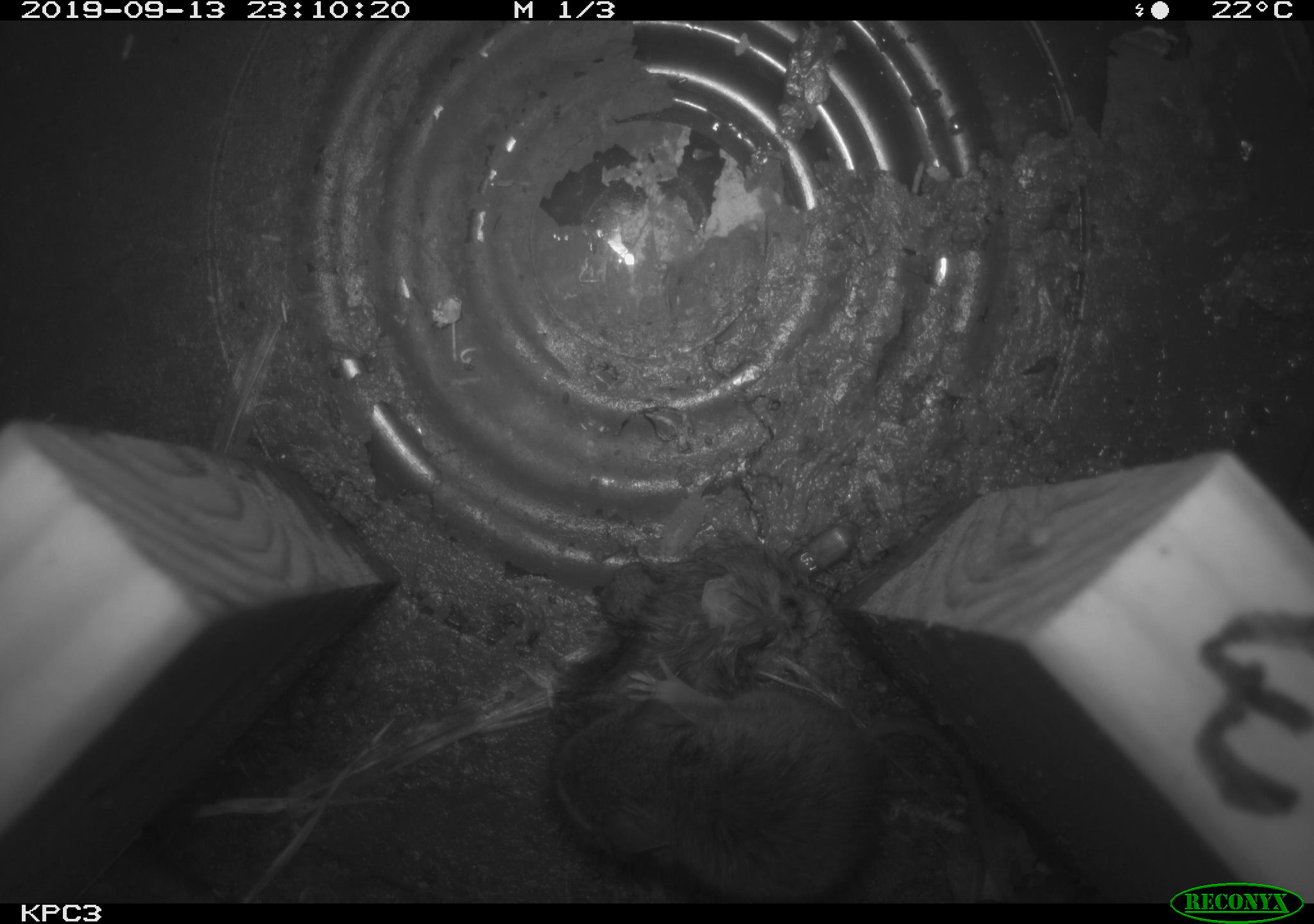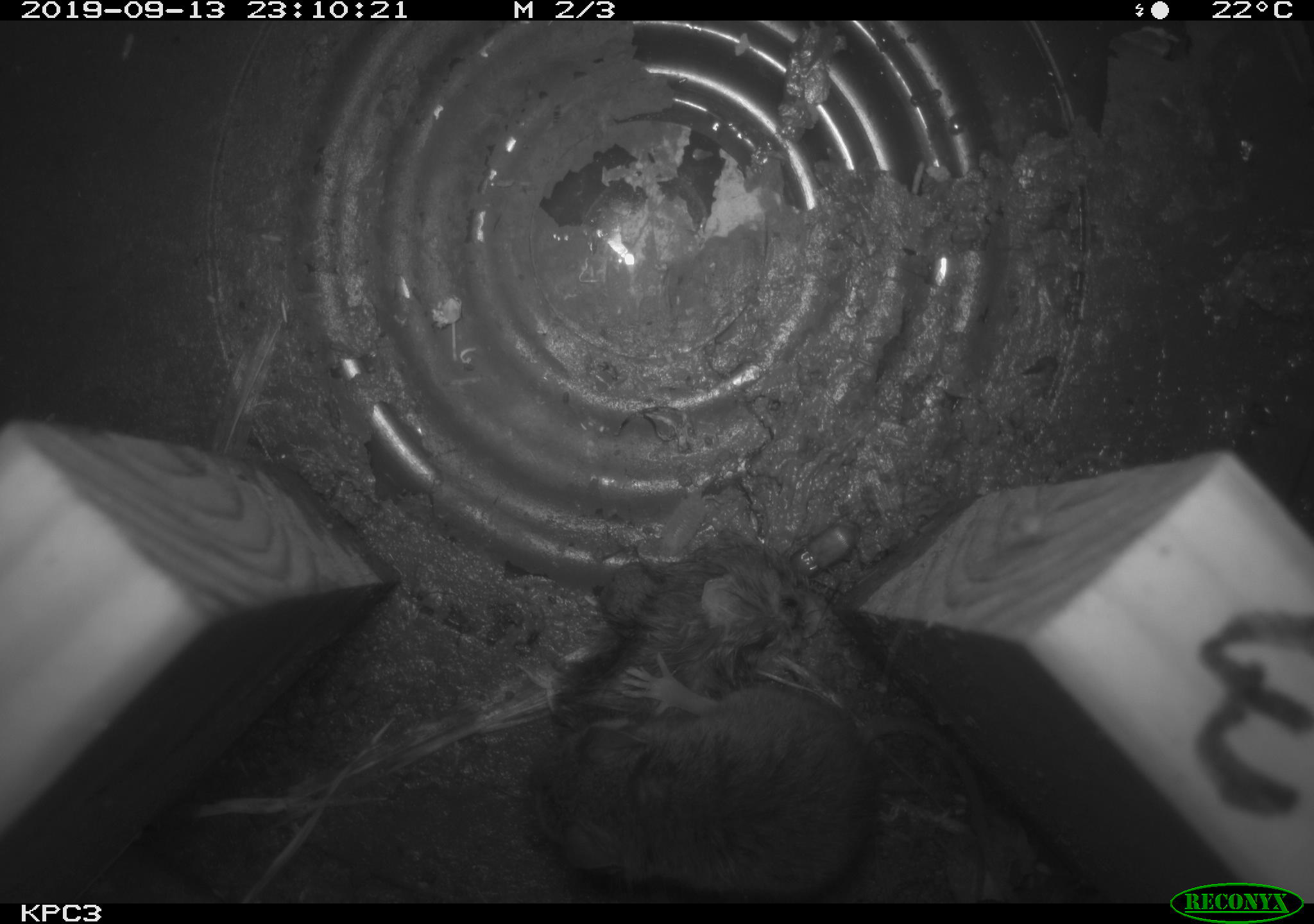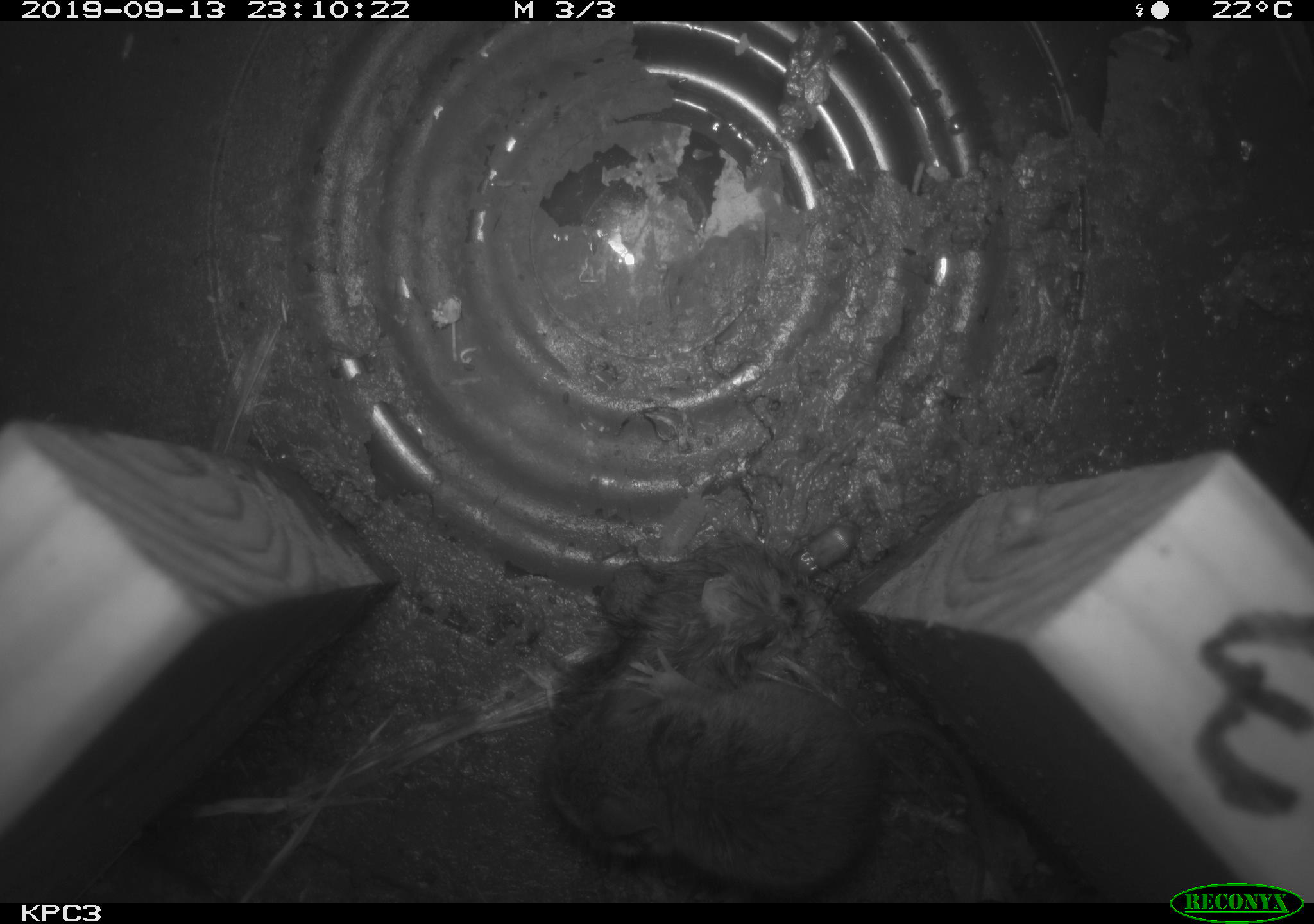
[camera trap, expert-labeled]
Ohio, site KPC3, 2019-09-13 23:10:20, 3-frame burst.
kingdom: Animalia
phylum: Chordata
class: Mammalia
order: Rodentia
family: Cricetidae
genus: Peromyscus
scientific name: Peromyscus leucopus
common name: white-footed mouse